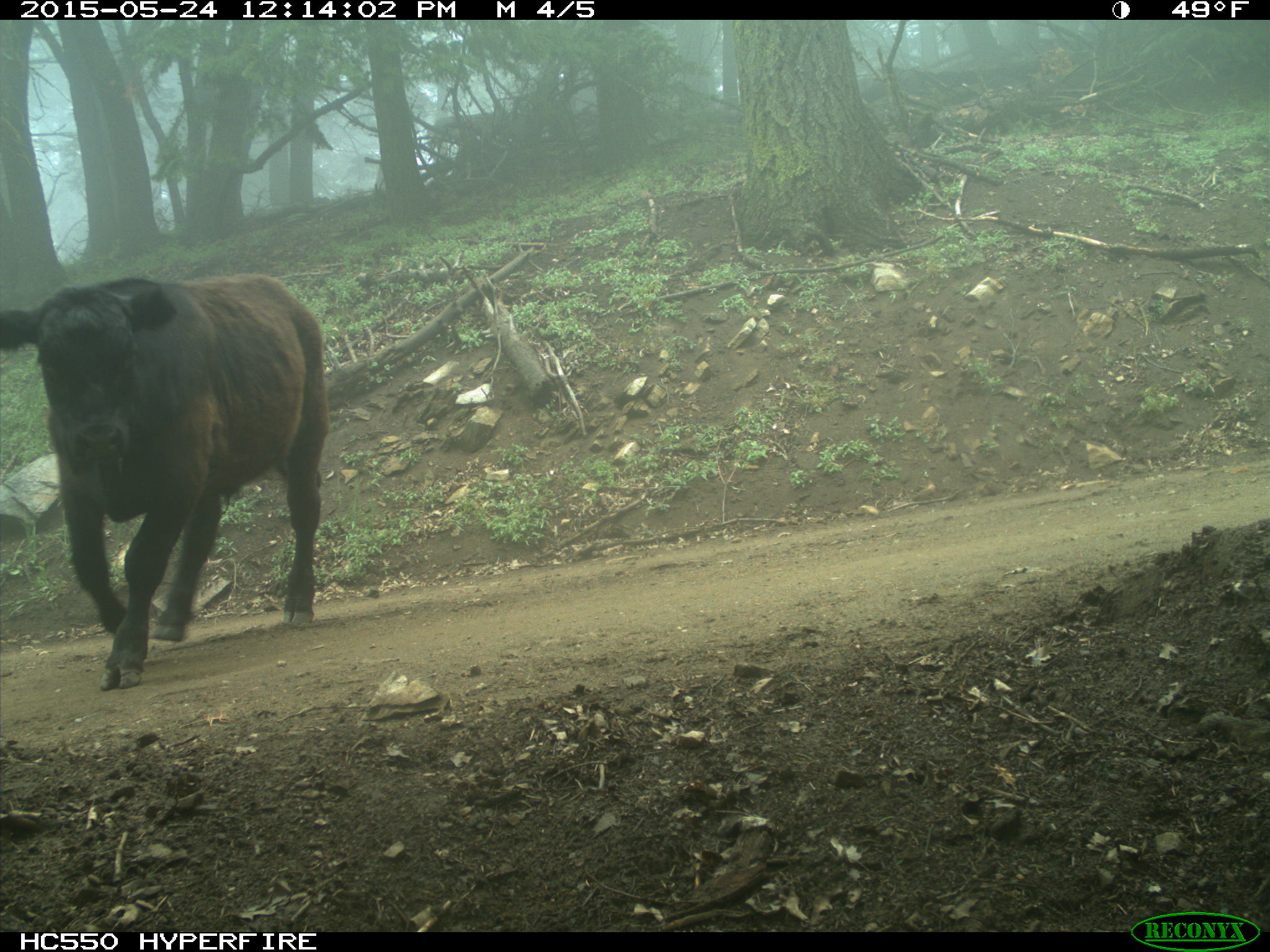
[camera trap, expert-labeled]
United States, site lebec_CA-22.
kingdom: Animalia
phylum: Chordata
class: Mammalia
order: Artiodactyla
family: Bovidae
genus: Bos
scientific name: Bos taurus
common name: domestic cow